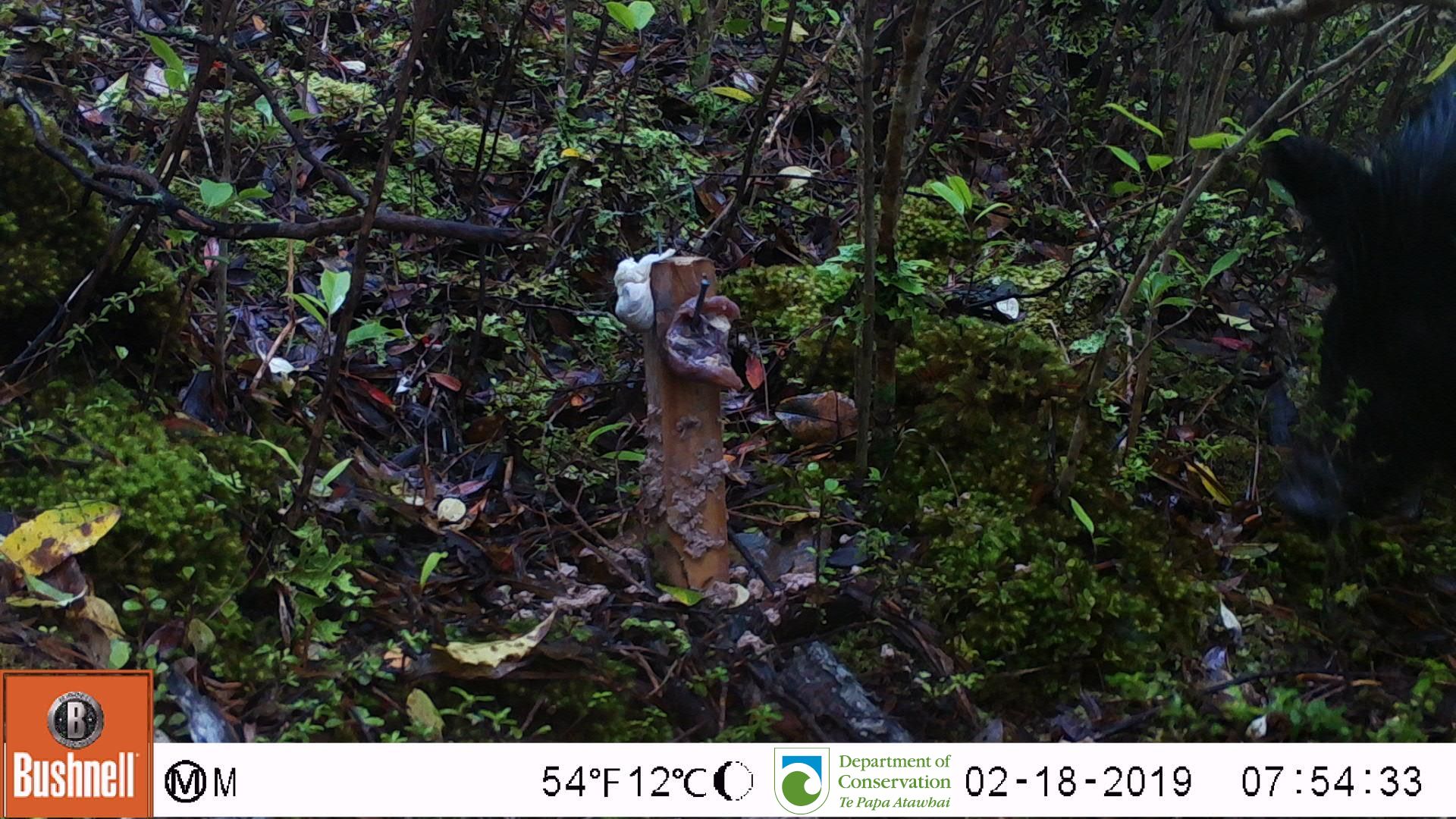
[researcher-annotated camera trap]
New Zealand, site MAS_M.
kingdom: Animalia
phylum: Chordata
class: Mammalia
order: Artiodactyla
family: Suidae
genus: Sus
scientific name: Sus scrofa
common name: pig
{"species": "pig (Sus scrofa)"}